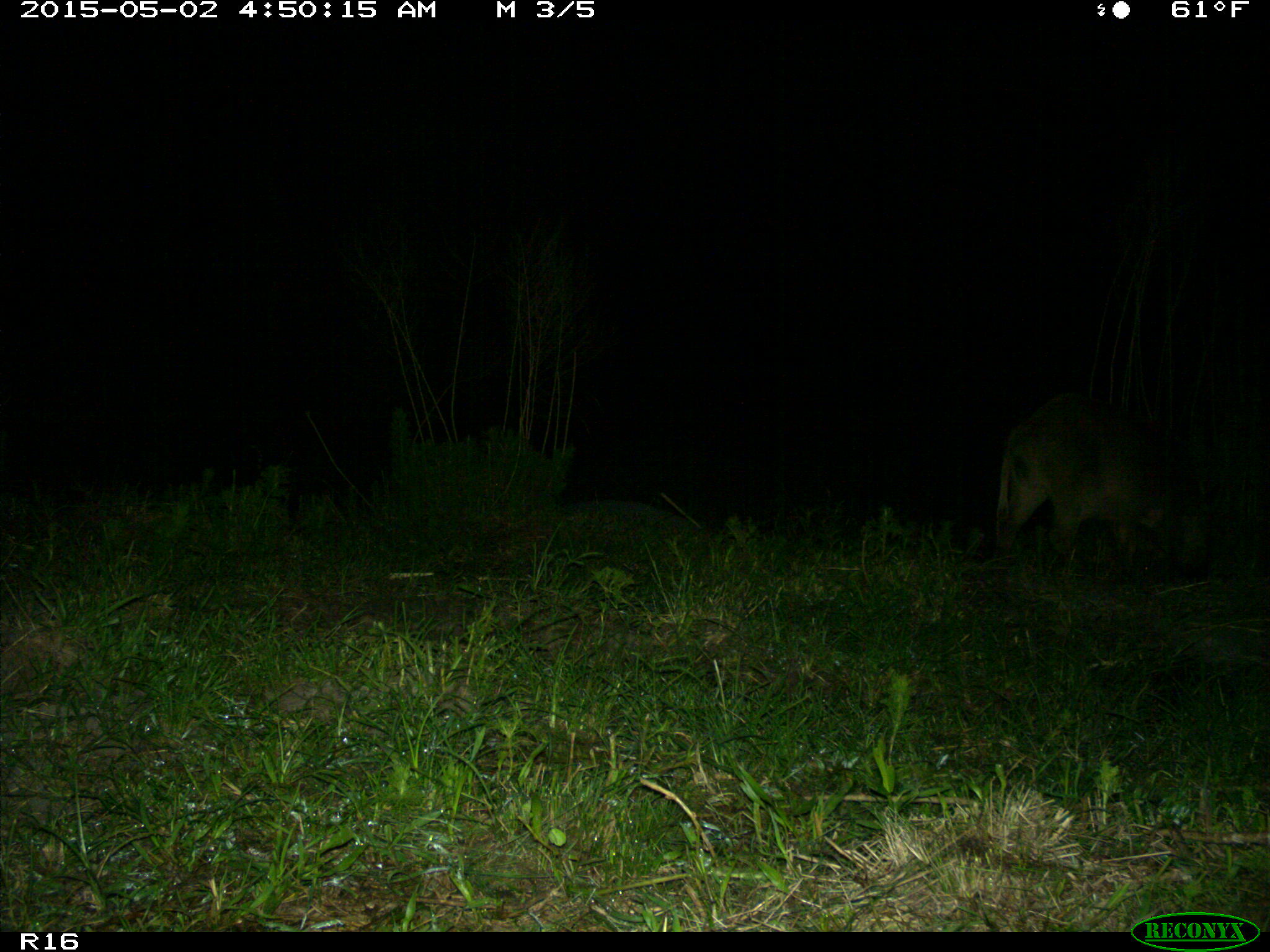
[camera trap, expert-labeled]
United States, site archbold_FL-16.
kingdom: Animalia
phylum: Chordata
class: Mammalia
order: Artiodactyla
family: Suidae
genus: Sus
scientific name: Sus scrofa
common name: wild boar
Sus scrofa (wild boar).